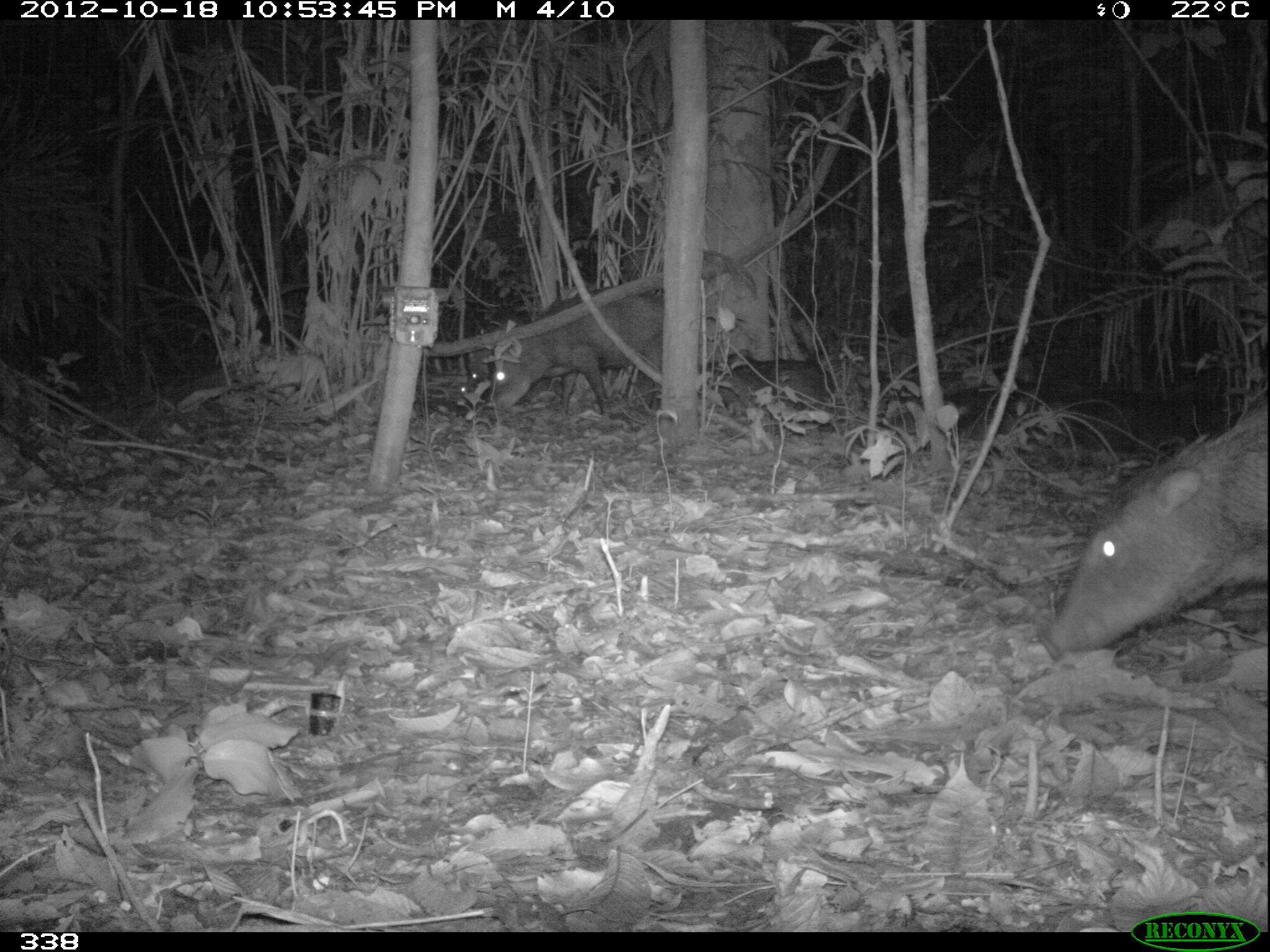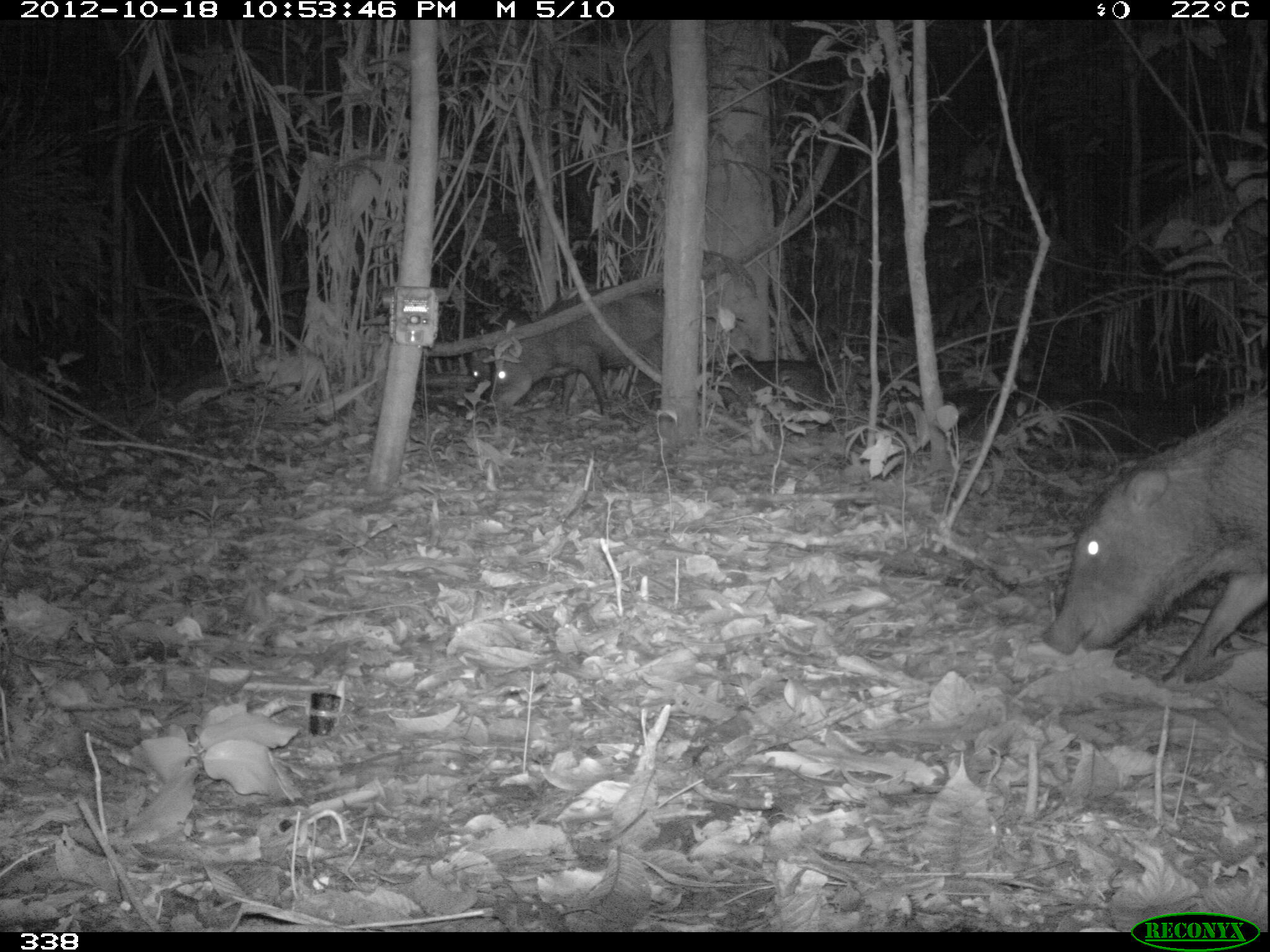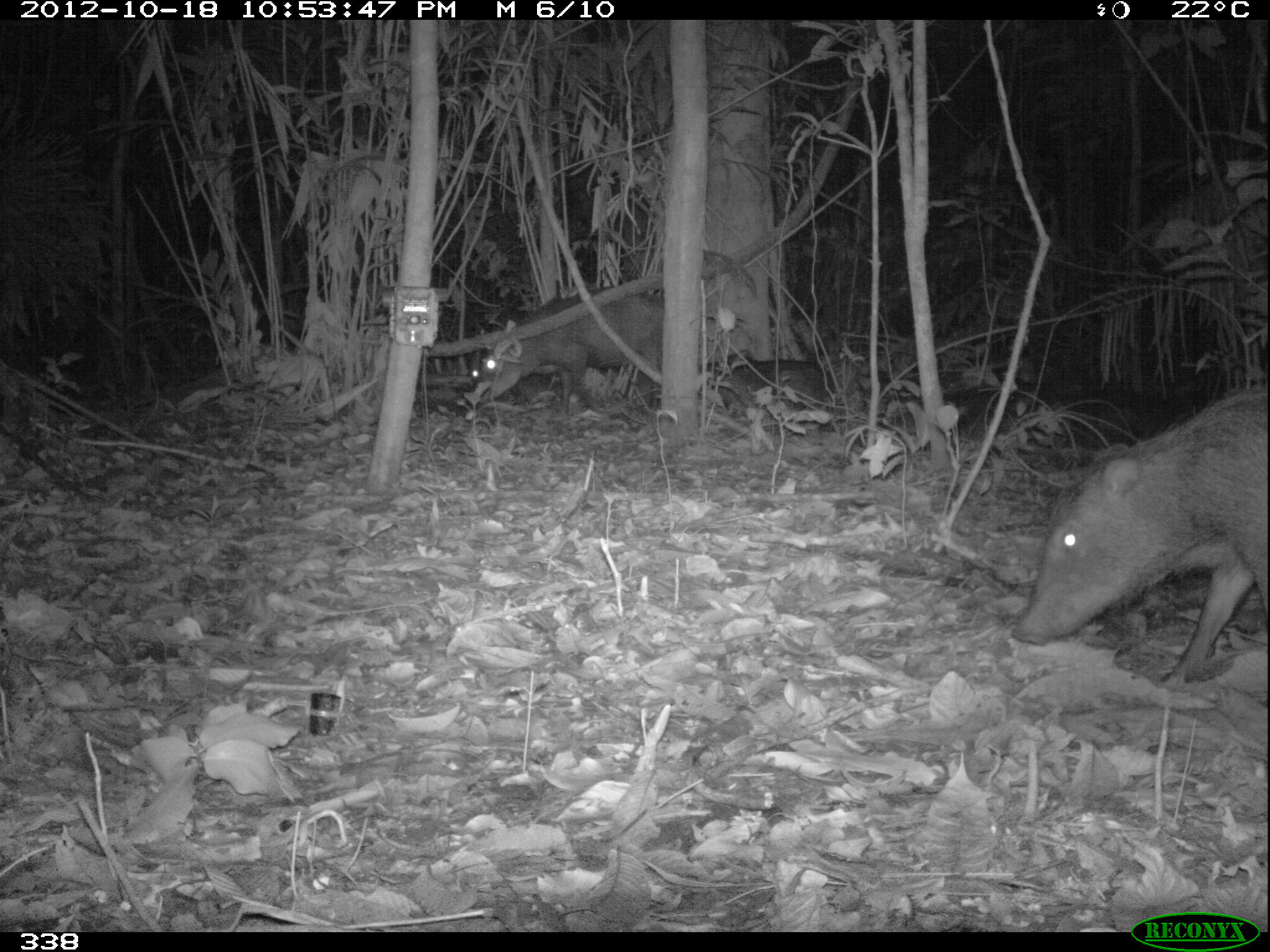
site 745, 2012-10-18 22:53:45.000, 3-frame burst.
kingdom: Animalia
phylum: Chordata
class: Mammalia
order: Artiodactyla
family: Tayassuidae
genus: Tayassu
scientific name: Tayassu pecari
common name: white-lipped peccary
Tayassu pecari (white-lipped peccary).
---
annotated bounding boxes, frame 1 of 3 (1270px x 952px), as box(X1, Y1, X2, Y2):
tayassu pecari: box(1035, 390, 1270, 662); box(487, 280, 664, 419); box(466, 314, 525, 393); box(411, 370, 474, 419)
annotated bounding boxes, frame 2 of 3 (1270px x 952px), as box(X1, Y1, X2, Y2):
tayassu pecari: box(1034, 375, 1269, 689); box(489, 282, 662, 419); box(466, 306, 528, 405)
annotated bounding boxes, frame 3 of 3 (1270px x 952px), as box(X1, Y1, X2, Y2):
tayassu pecari: box(1005, 375, 1269, 689); box(471, 282, 662, 419); box(466, 306, 528, 405)